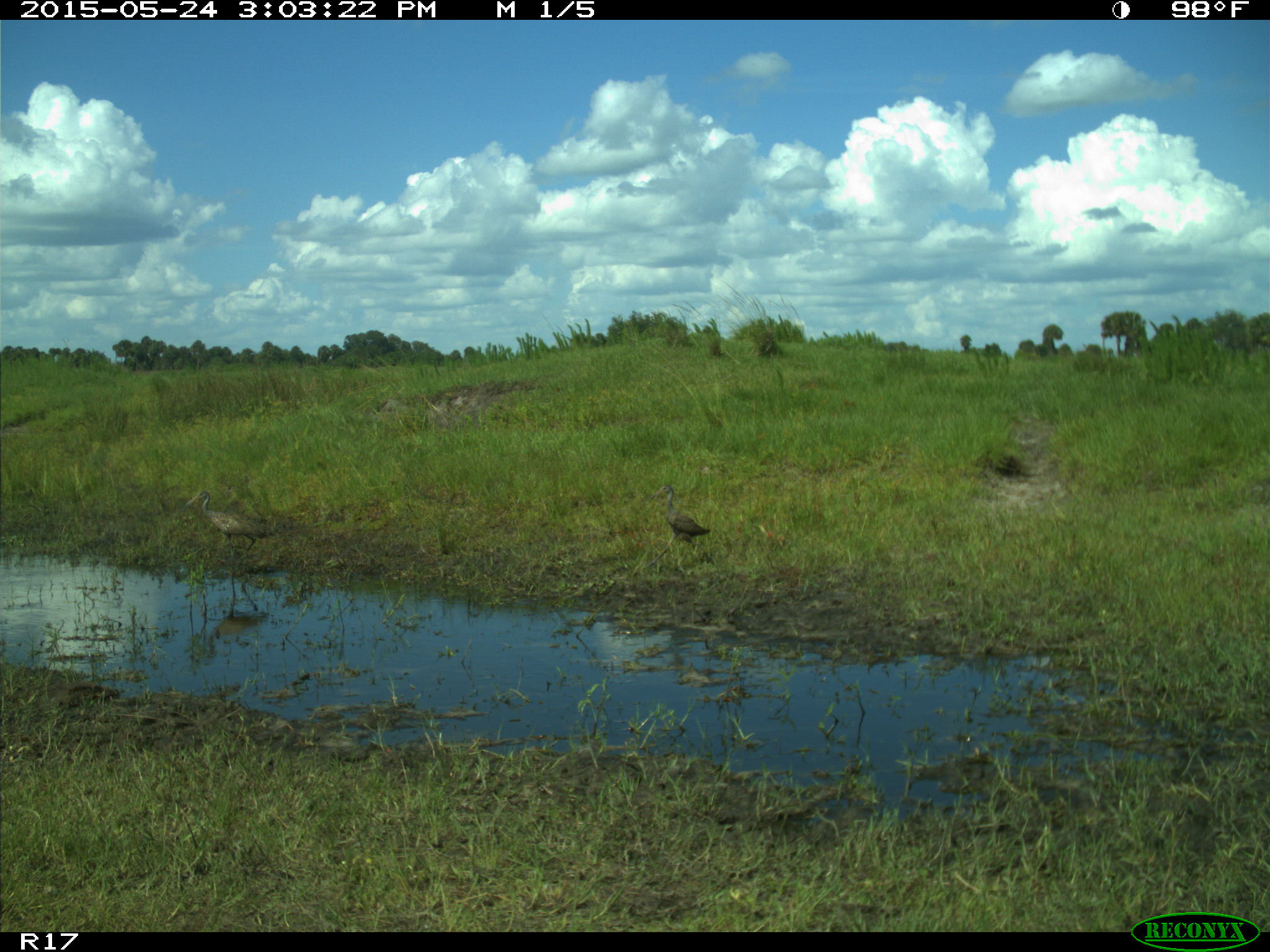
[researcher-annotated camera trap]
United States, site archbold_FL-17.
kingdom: Animalia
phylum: Chordata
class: Aves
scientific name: Aves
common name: birds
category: unidentified bird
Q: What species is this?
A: Unidentified bird (birds) (Aves).